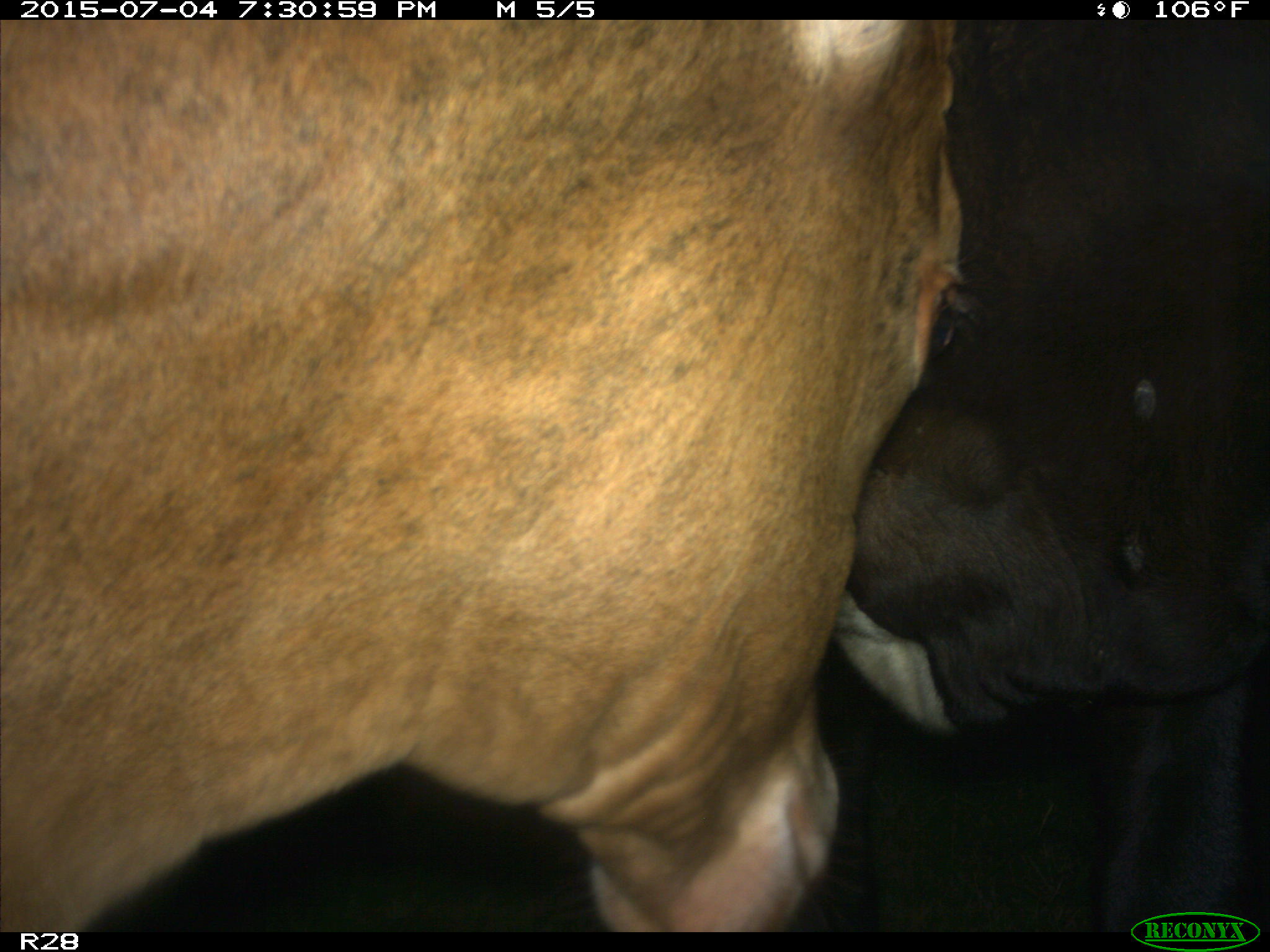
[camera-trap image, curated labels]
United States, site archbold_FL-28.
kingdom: Animalia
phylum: Chordata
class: Mammalia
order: Artiodactyla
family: Bovidae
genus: Bos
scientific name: Bos taurus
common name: domestic cow